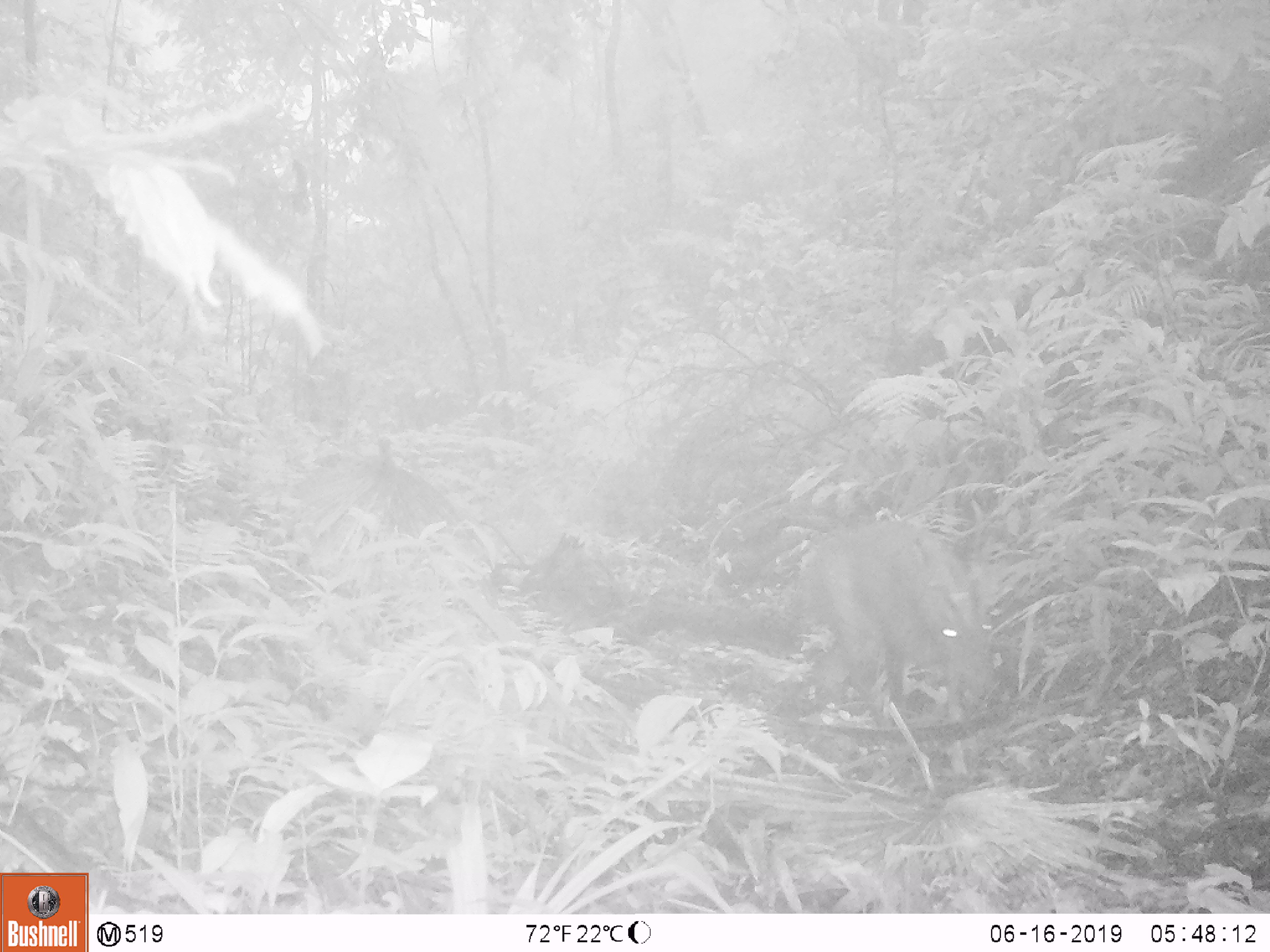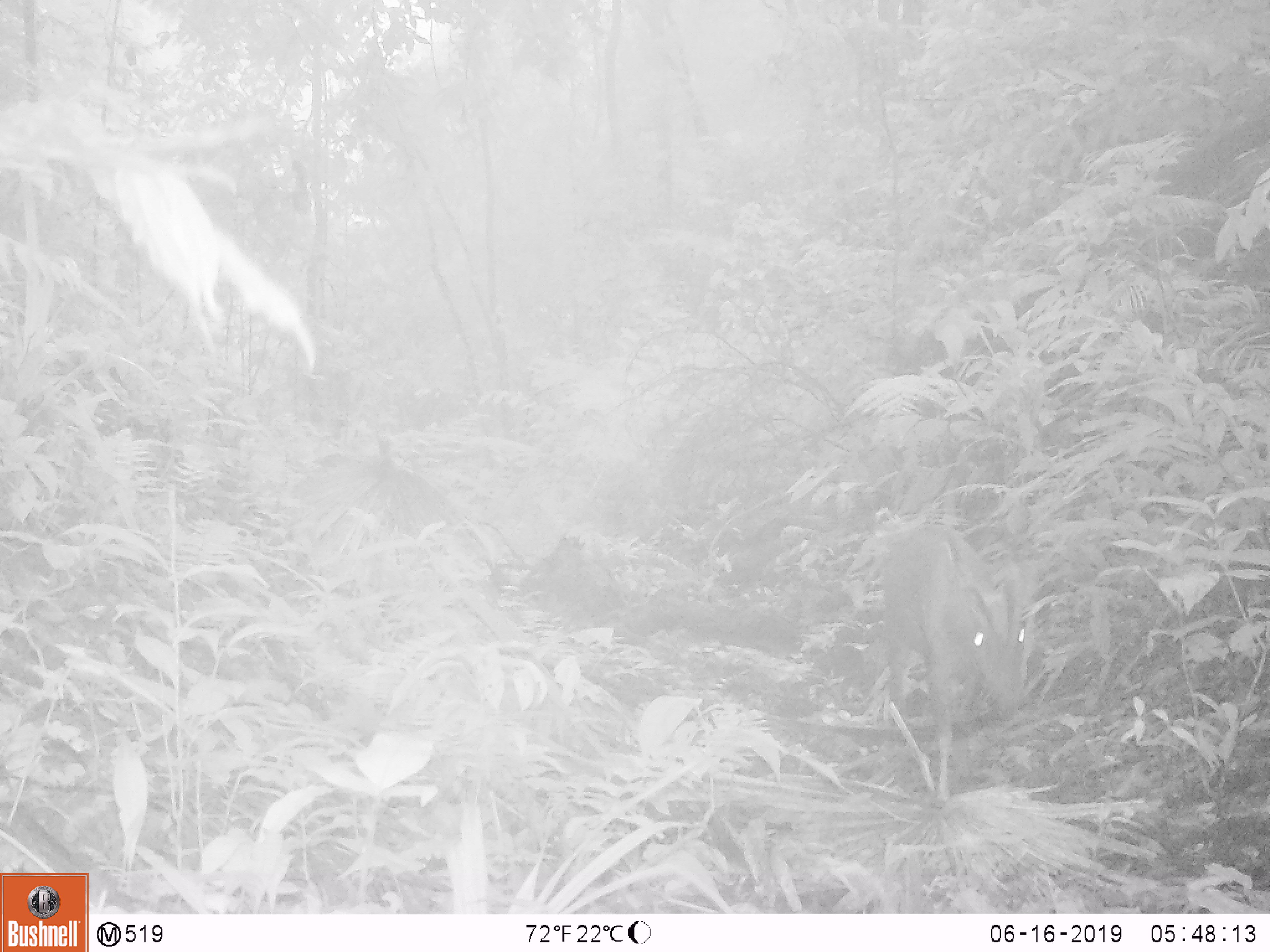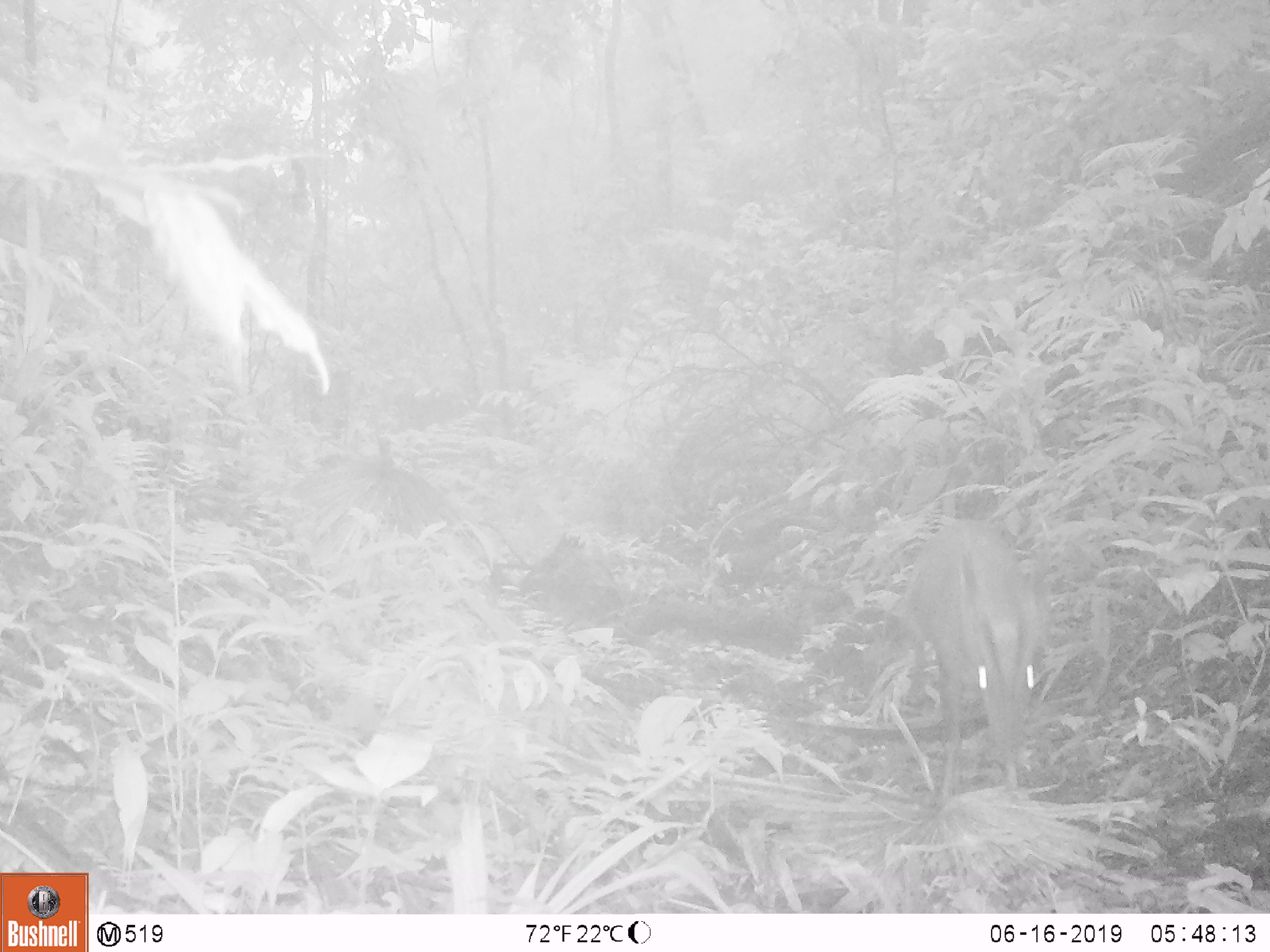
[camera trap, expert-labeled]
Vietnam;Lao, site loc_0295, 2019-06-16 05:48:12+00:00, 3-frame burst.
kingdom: Animalia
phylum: Chordata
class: Mammalia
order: Artiodactyla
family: Cervidae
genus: Muntiacus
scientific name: Muntiacus vuquangensis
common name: large-antlered muntjac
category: large antlered muntjac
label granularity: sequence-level